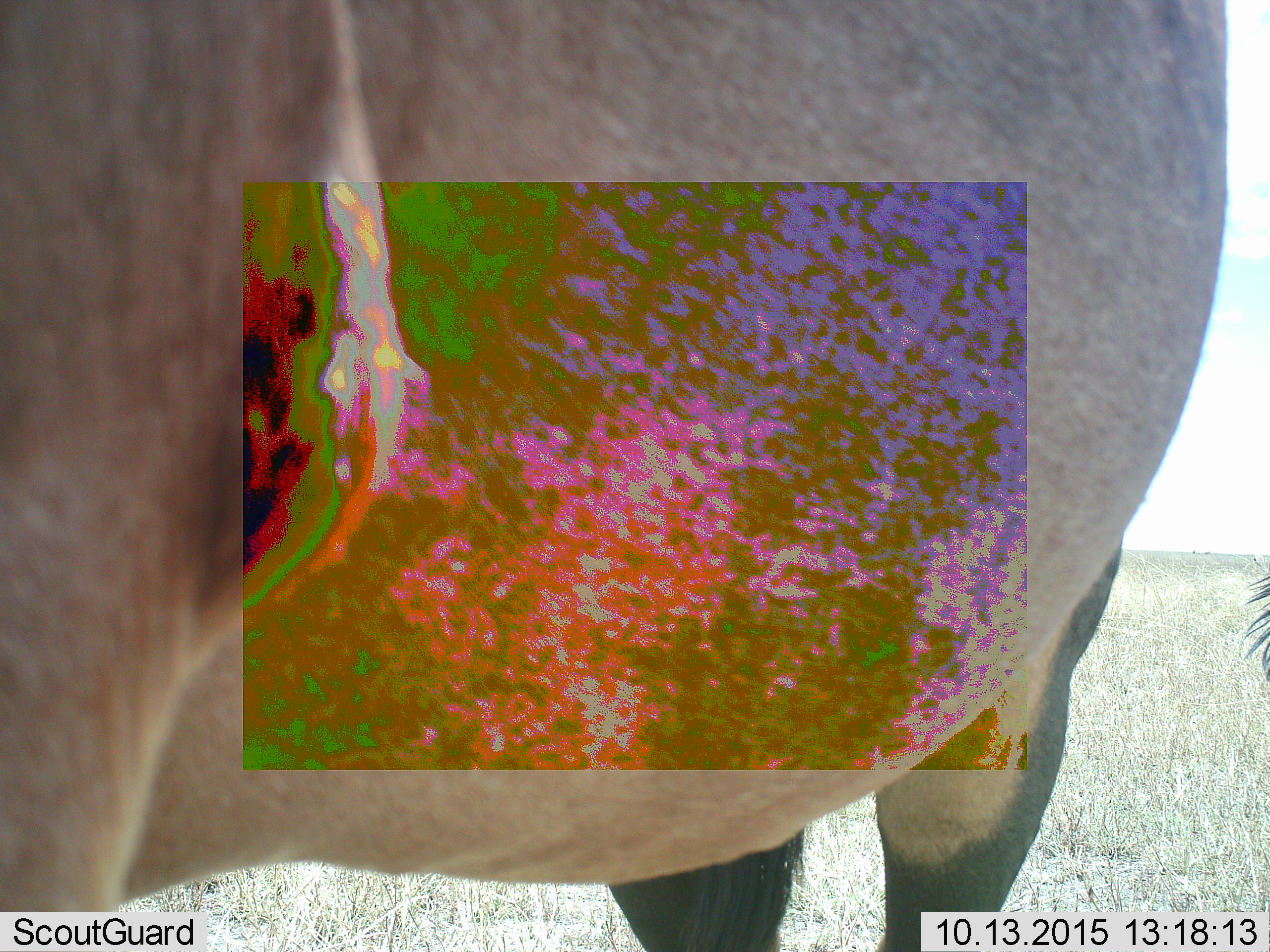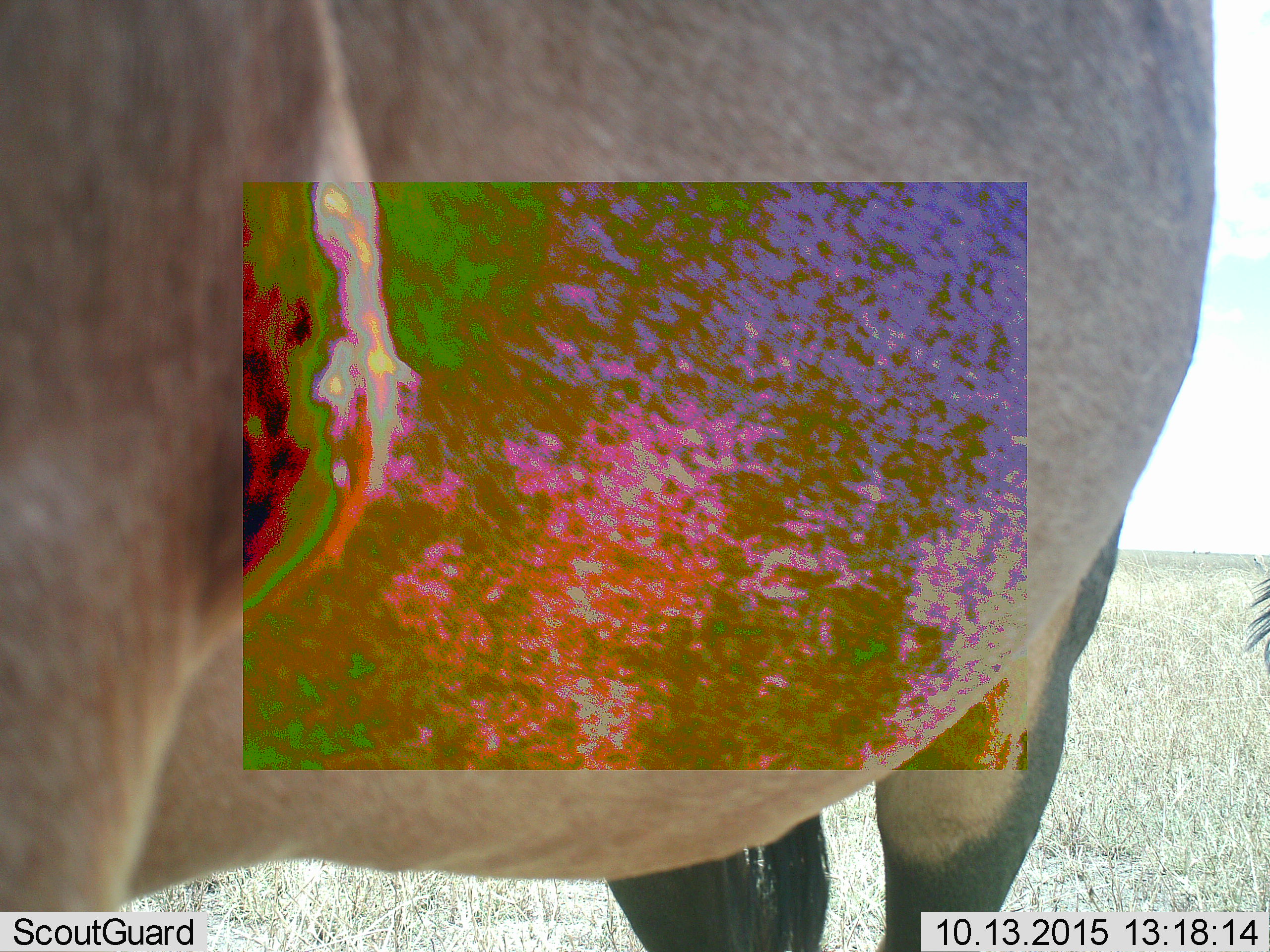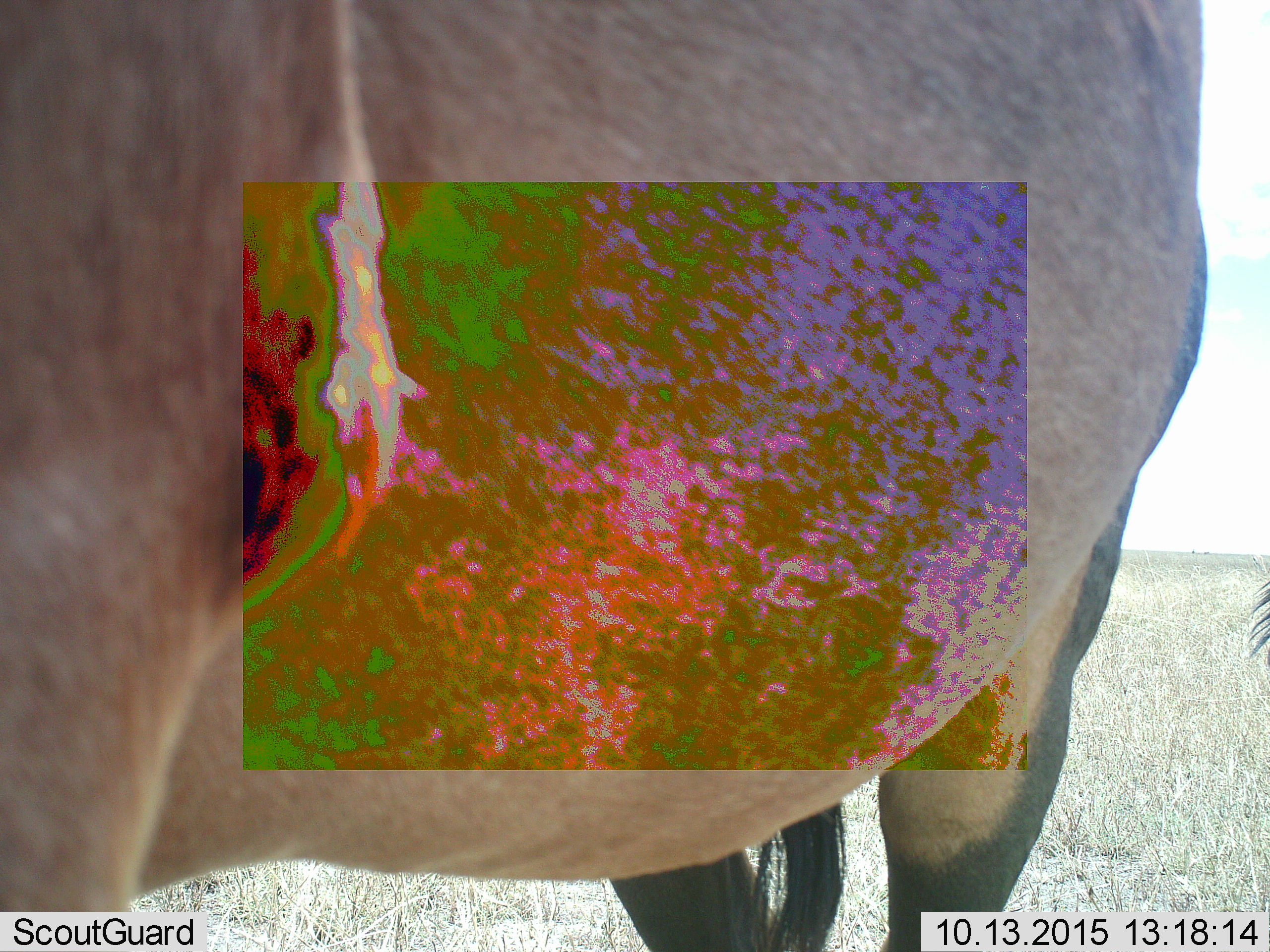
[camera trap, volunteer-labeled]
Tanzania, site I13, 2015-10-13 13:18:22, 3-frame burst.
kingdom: Animalia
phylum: Chordata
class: Mammalia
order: Artiodactyla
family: Bovidae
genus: Damaliscus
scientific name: Damaliscus lunatus jimela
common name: topi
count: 1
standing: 100%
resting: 0%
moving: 0%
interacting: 0%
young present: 0%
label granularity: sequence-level